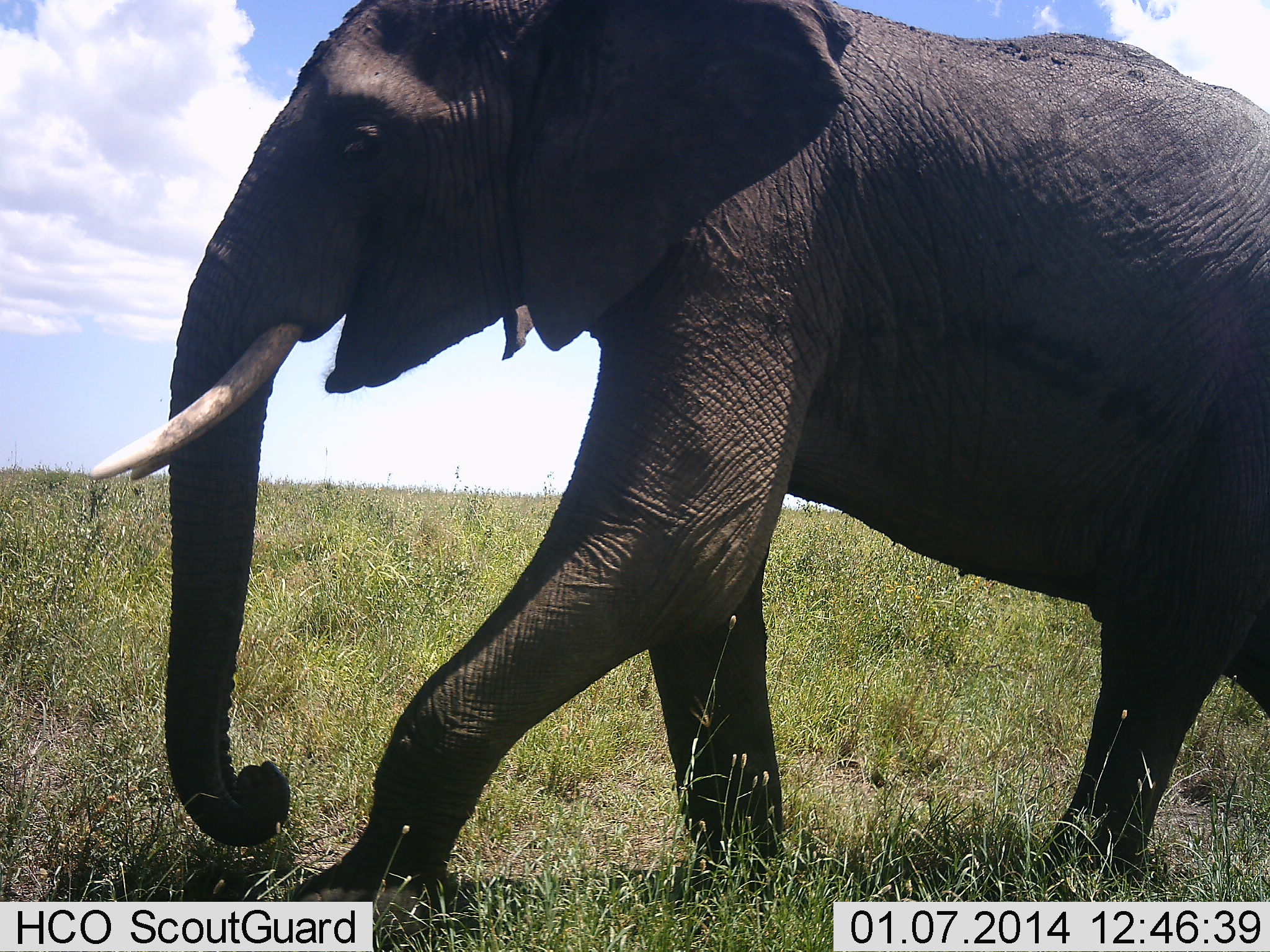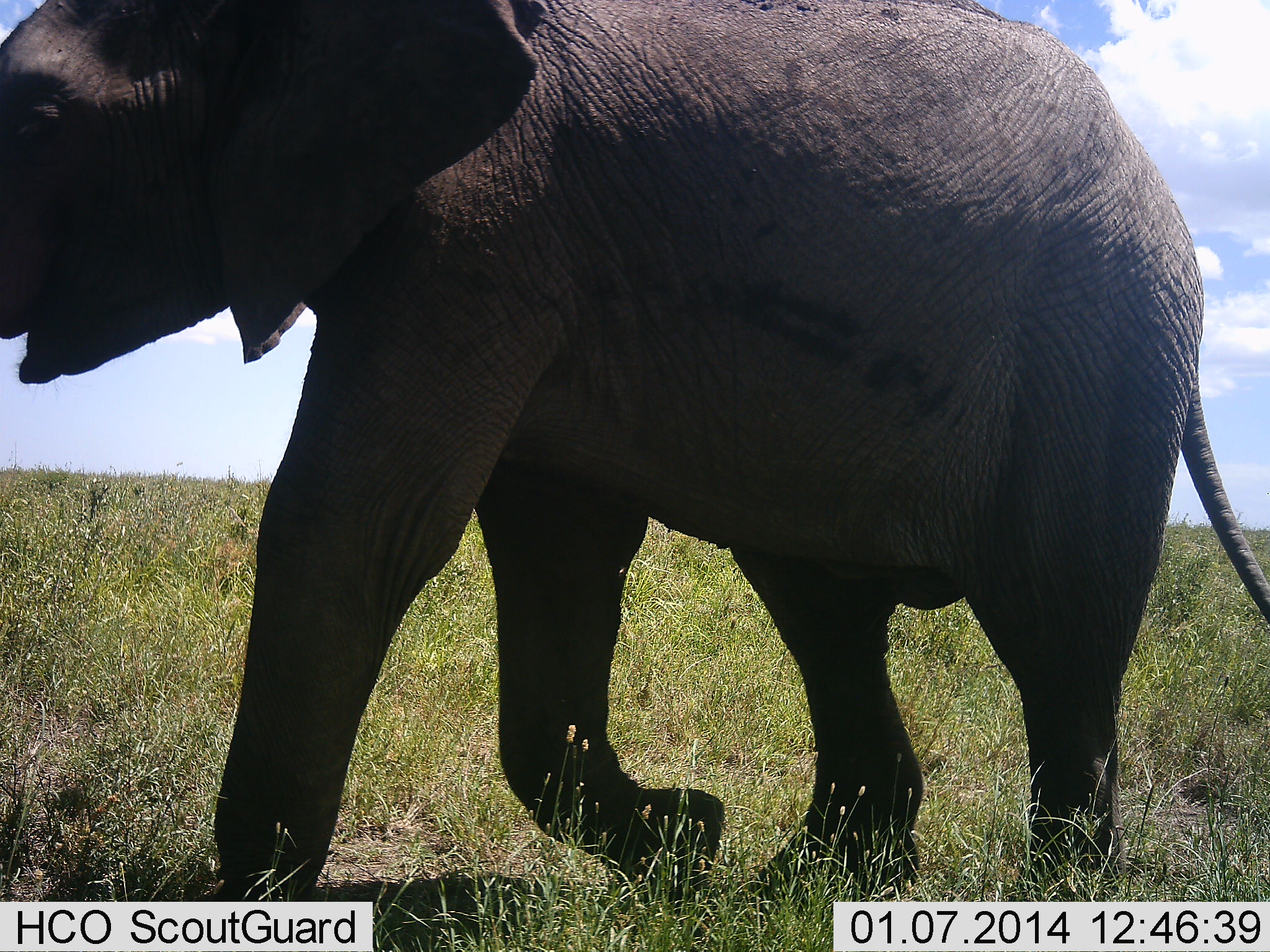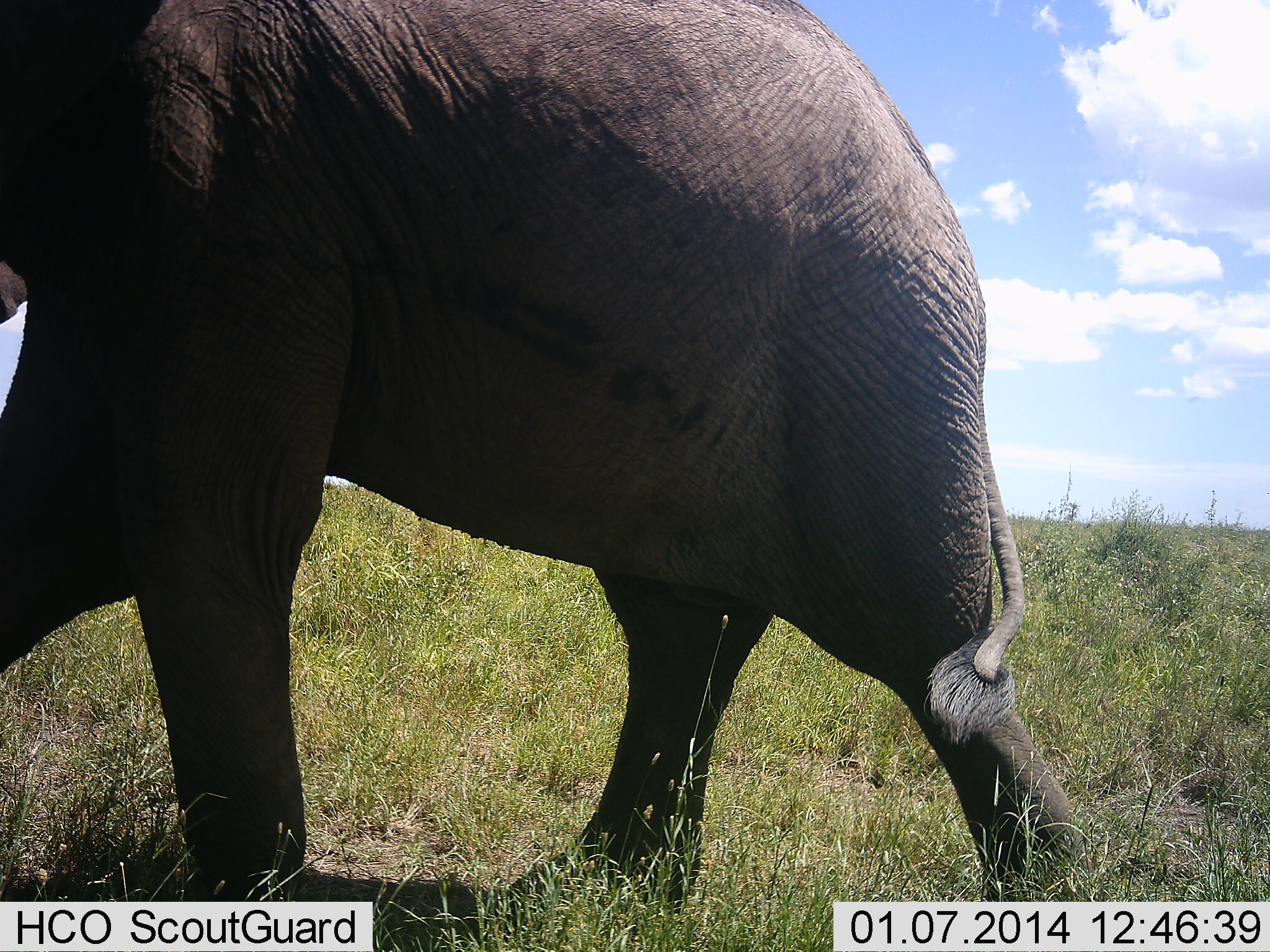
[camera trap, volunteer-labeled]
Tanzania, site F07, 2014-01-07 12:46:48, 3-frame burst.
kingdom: Animalia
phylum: Chordata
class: Mammalia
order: Proboscidea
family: Elephantidae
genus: Loxodonta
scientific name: Loxodonta africana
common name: african bush elephant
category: elephant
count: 1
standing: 0%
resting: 0%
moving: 100%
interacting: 0%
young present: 0%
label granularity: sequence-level